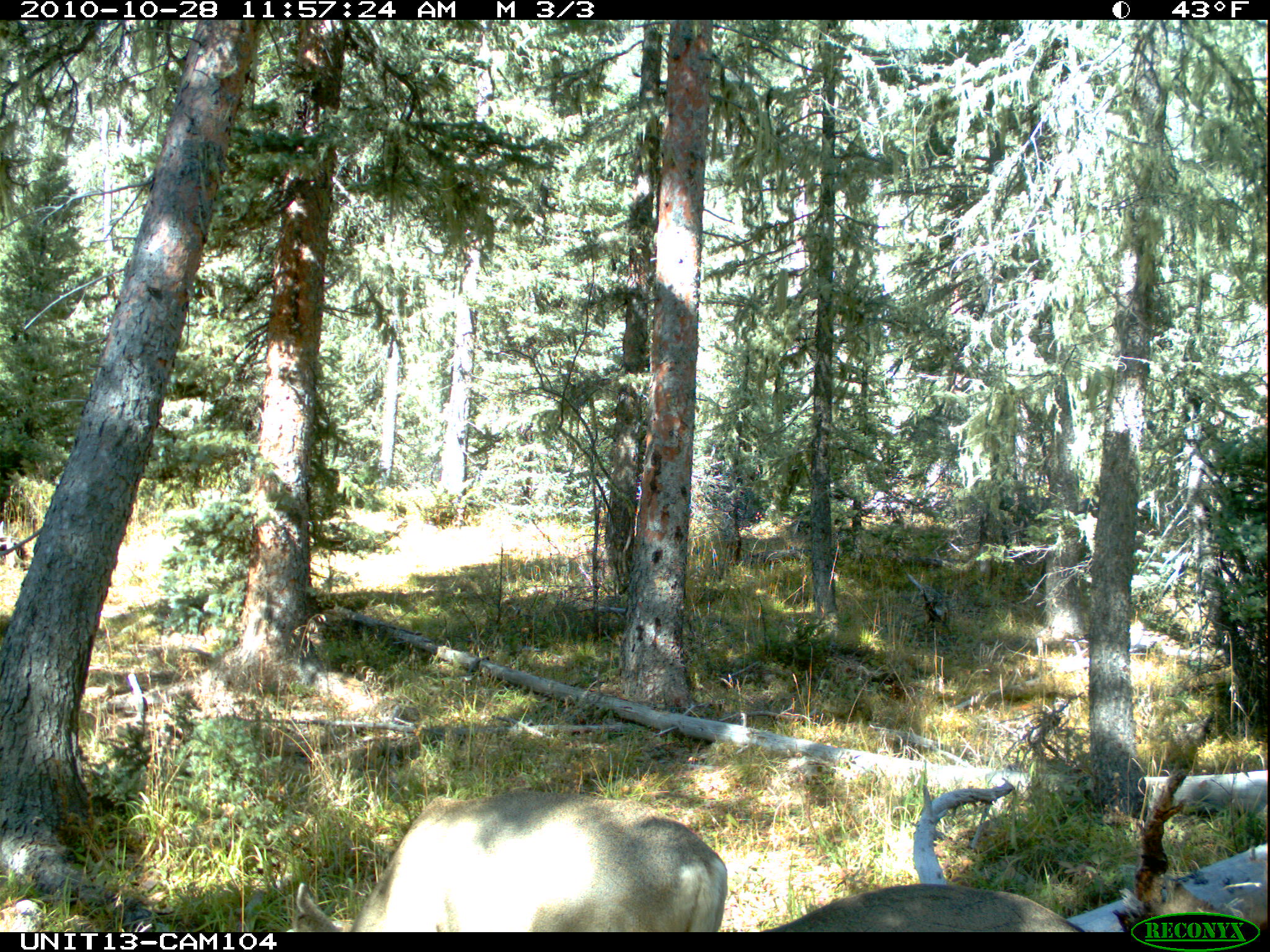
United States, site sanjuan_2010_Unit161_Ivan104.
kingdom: Animalia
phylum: Chordata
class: Mammalia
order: Artiodactyla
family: Cervidae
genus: Odocoileus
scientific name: Odocoileus hemionus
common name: mule deer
Odocoileus hemionus (mule deer).